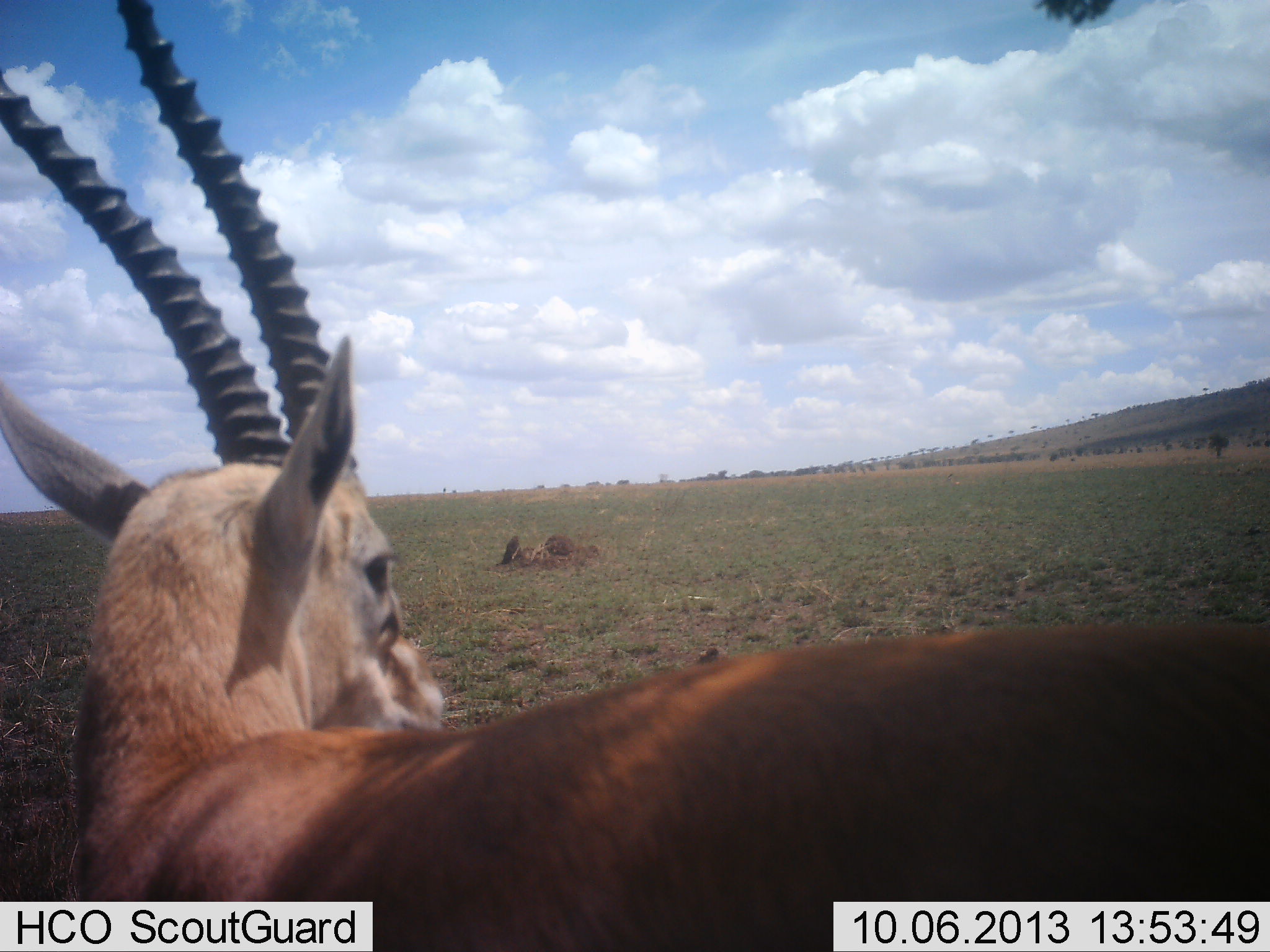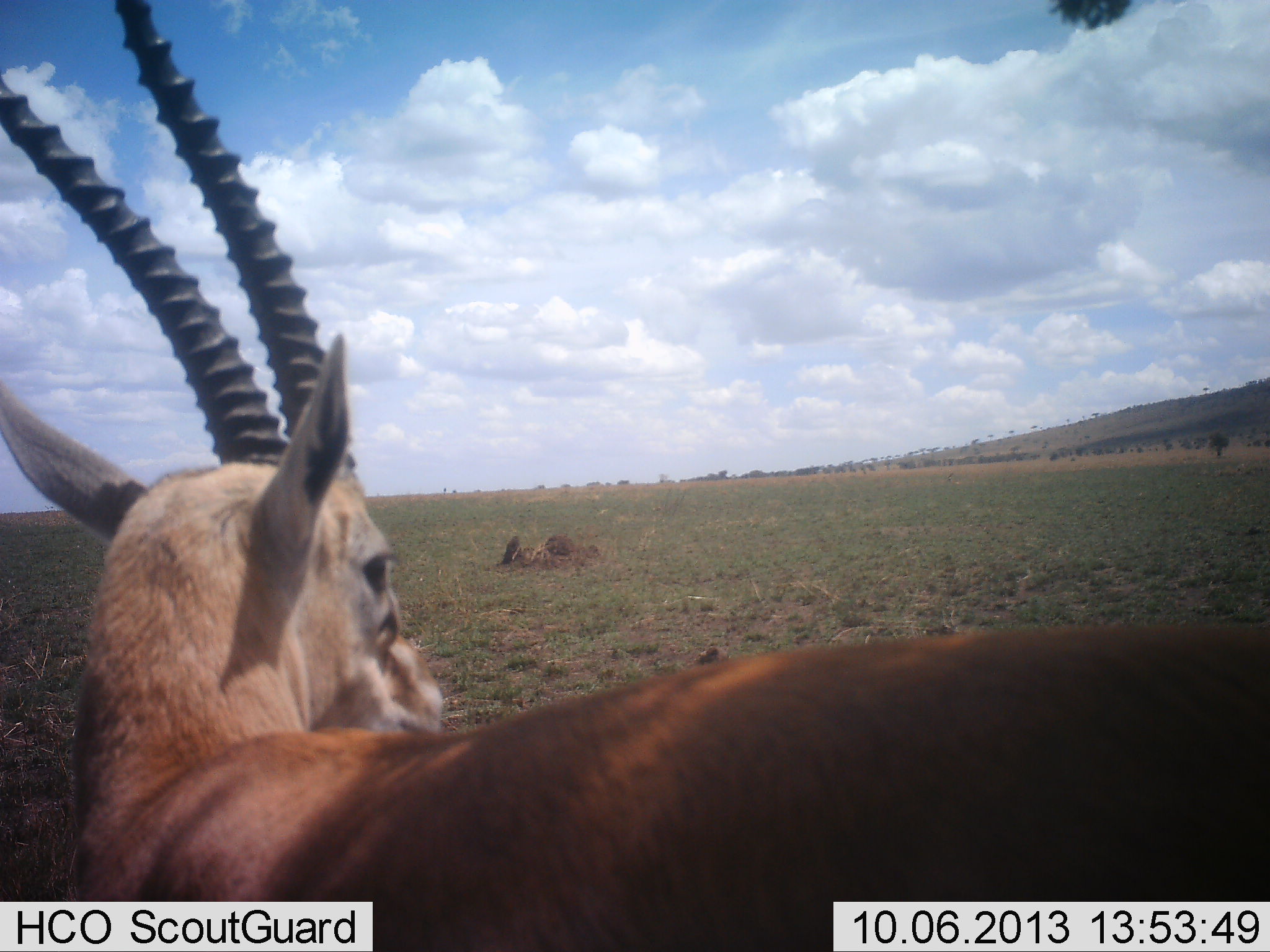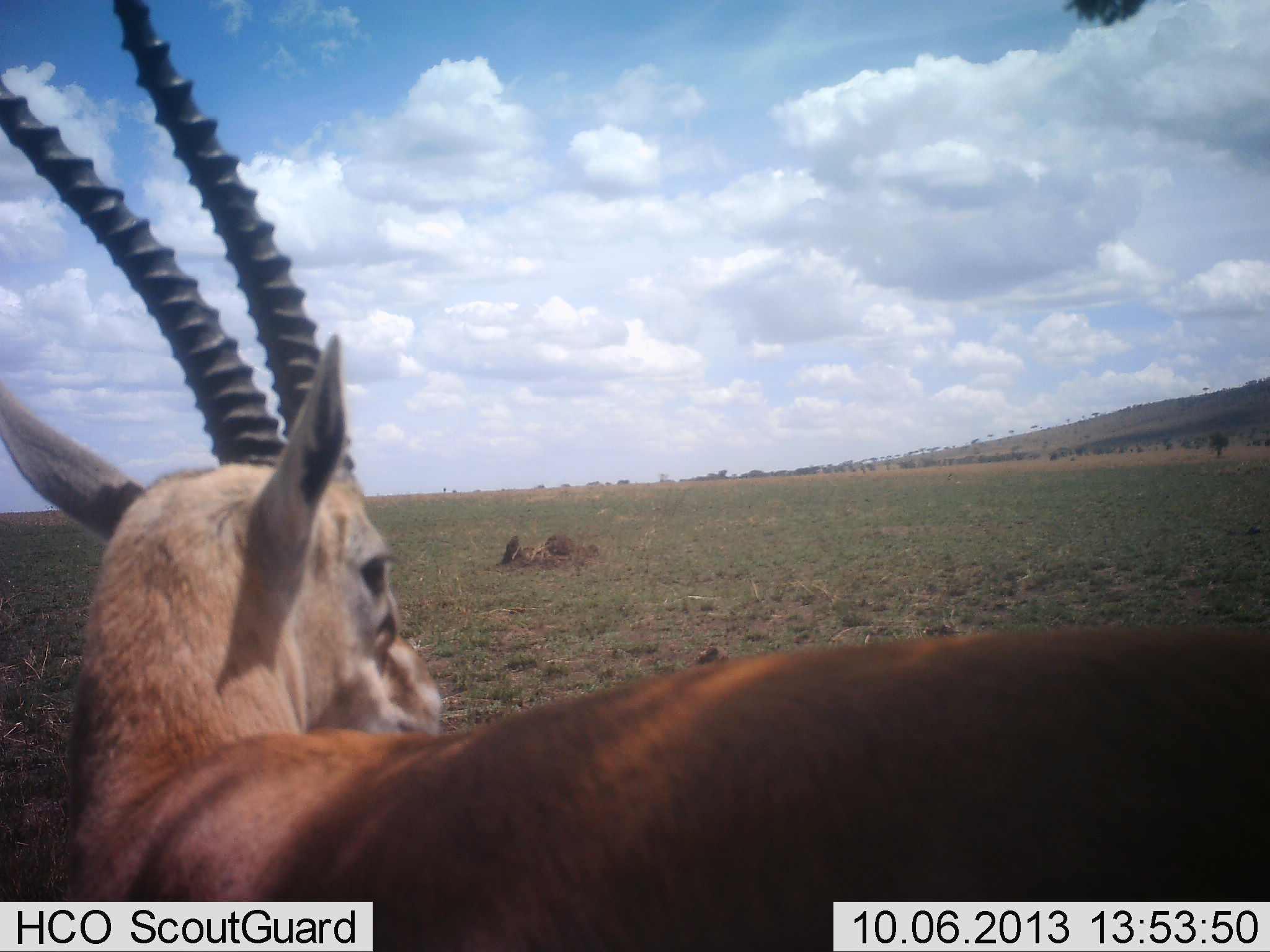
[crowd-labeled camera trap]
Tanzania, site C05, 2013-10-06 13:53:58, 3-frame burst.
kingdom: Animalia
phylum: Chordata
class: Mammalia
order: Artiodactyla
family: Bovidae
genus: Eudorcas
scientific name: Eudorcas thomsonii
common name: thomson's gazelle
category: gazellethomsons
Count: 1.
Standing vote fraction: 100%.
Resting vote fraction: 5%.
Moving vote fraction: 0%.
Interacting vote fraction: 0%.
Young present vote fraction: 0%.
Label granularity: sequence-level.